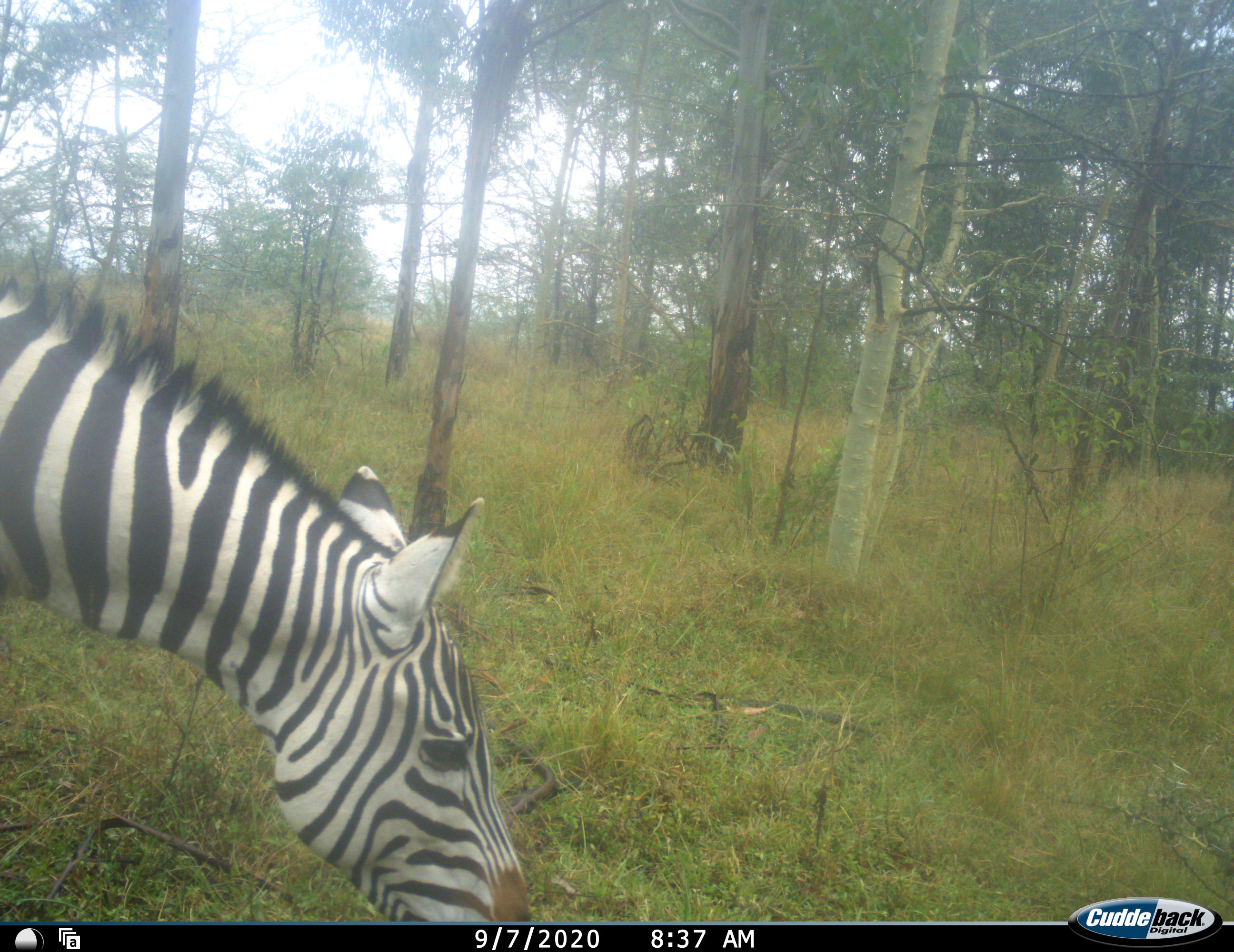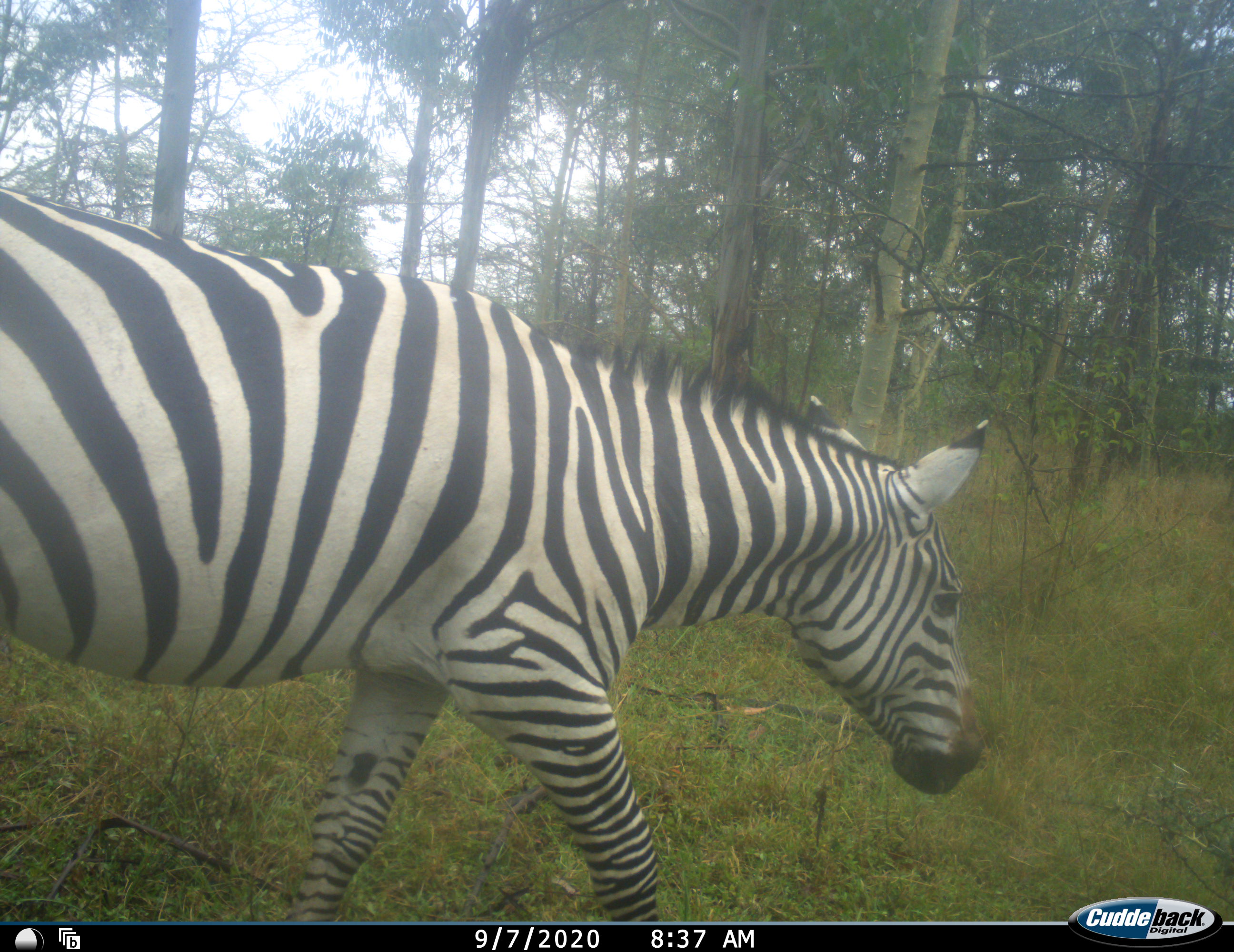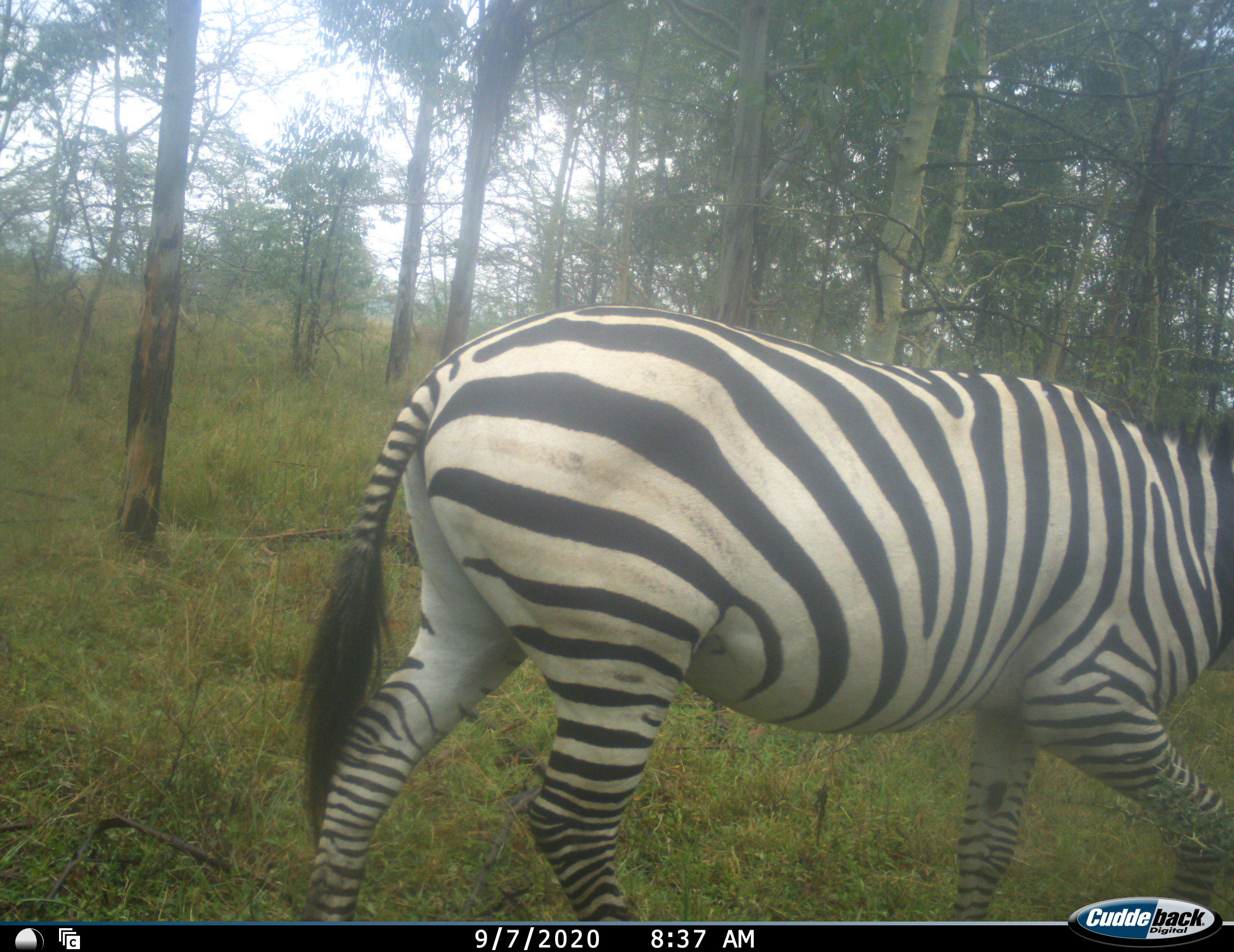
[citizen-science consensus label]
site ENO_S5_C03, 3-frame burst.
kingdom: Animalia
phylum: Chordata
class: Mammalia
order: Perissodactyla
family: Equidae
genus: Equus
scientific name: Equus quagga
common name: plains zebra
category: zebraplains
Zebraplains (plains zebra) (Equus quagga), count 1. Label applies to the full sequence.